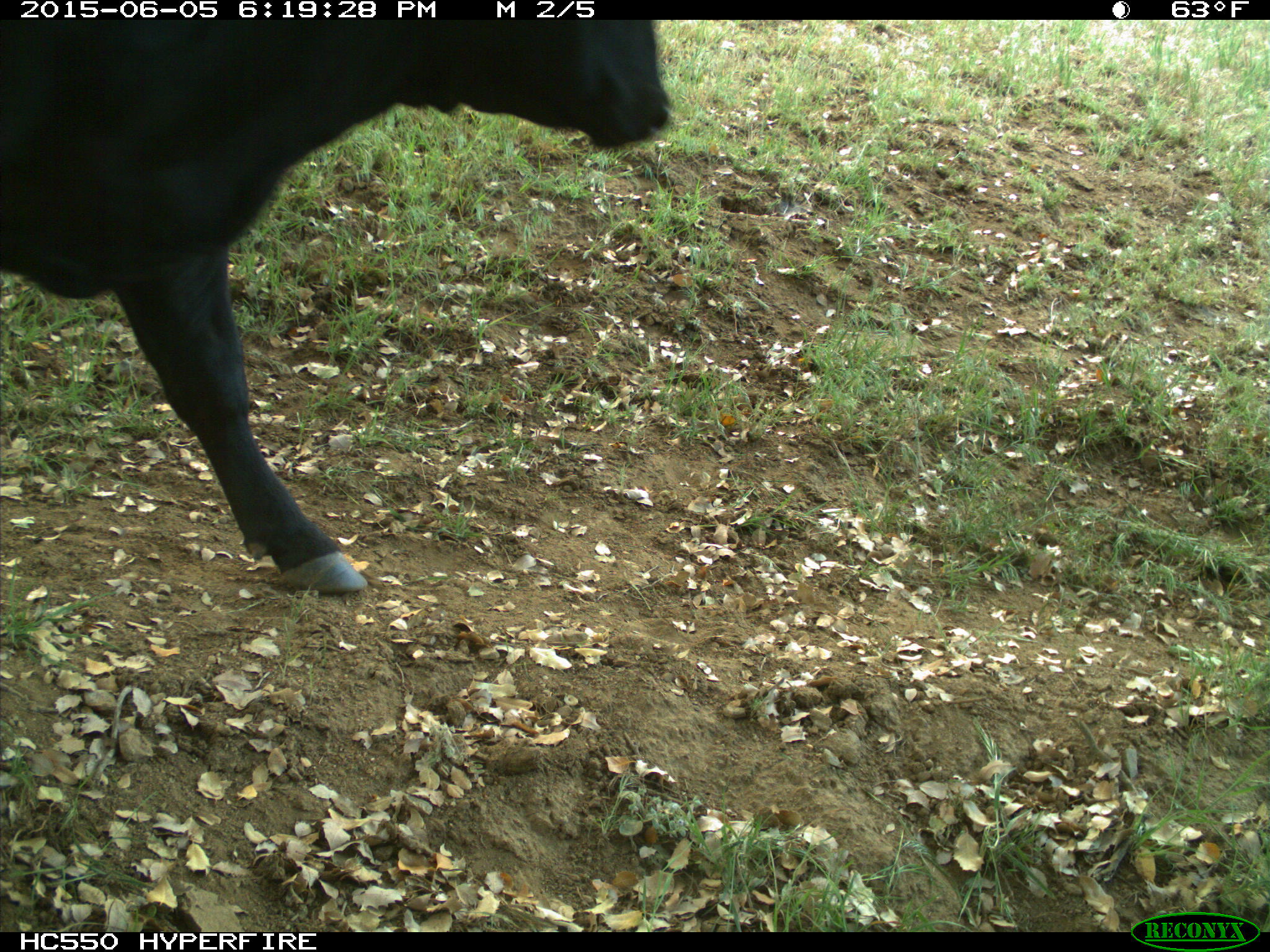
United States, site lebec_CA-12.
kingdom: Animalia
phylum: Chordata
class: Mammalia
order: Artiodactyla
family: Bovidae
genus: Bos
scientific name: Bos taurus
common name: domestic cow